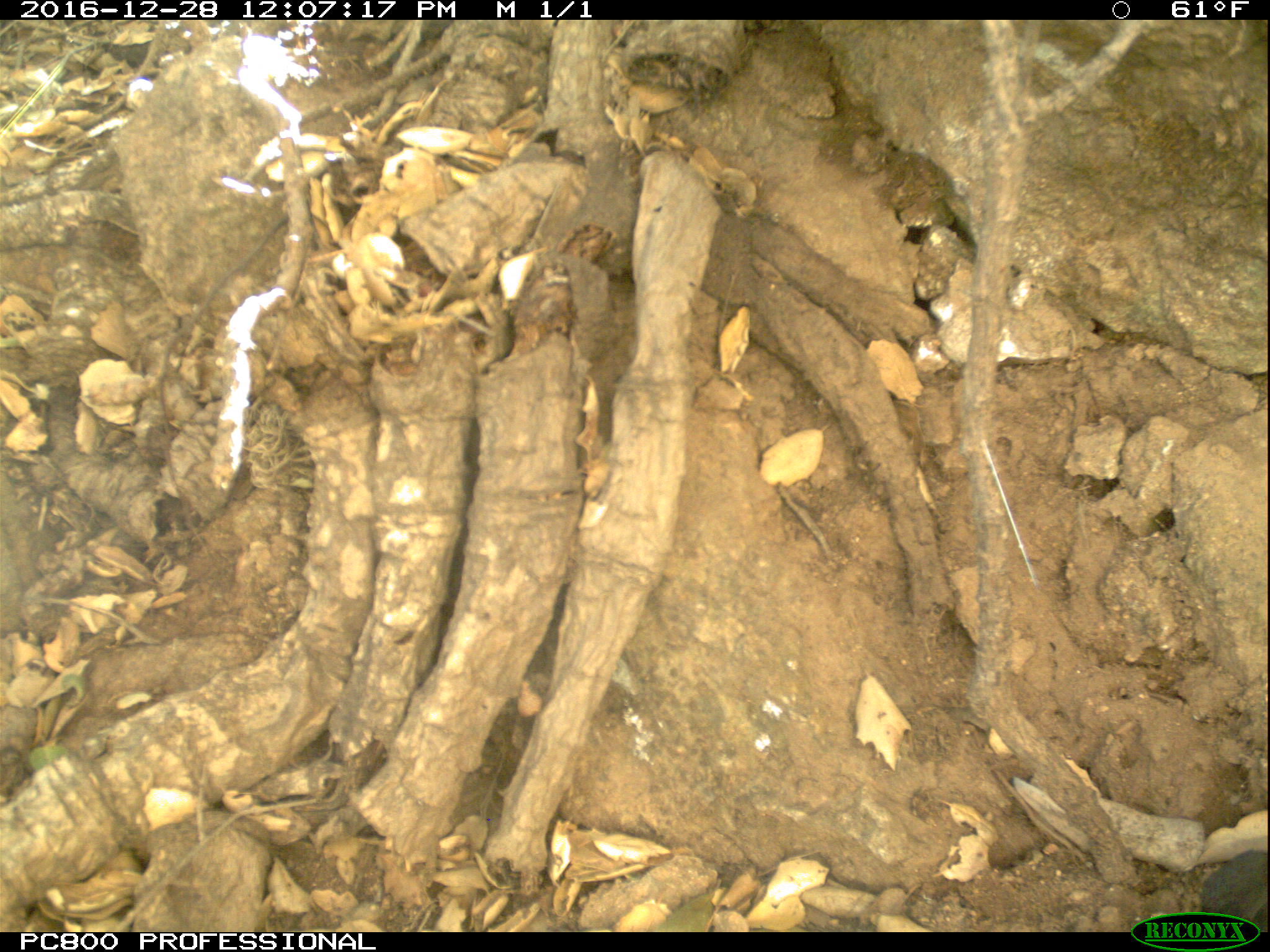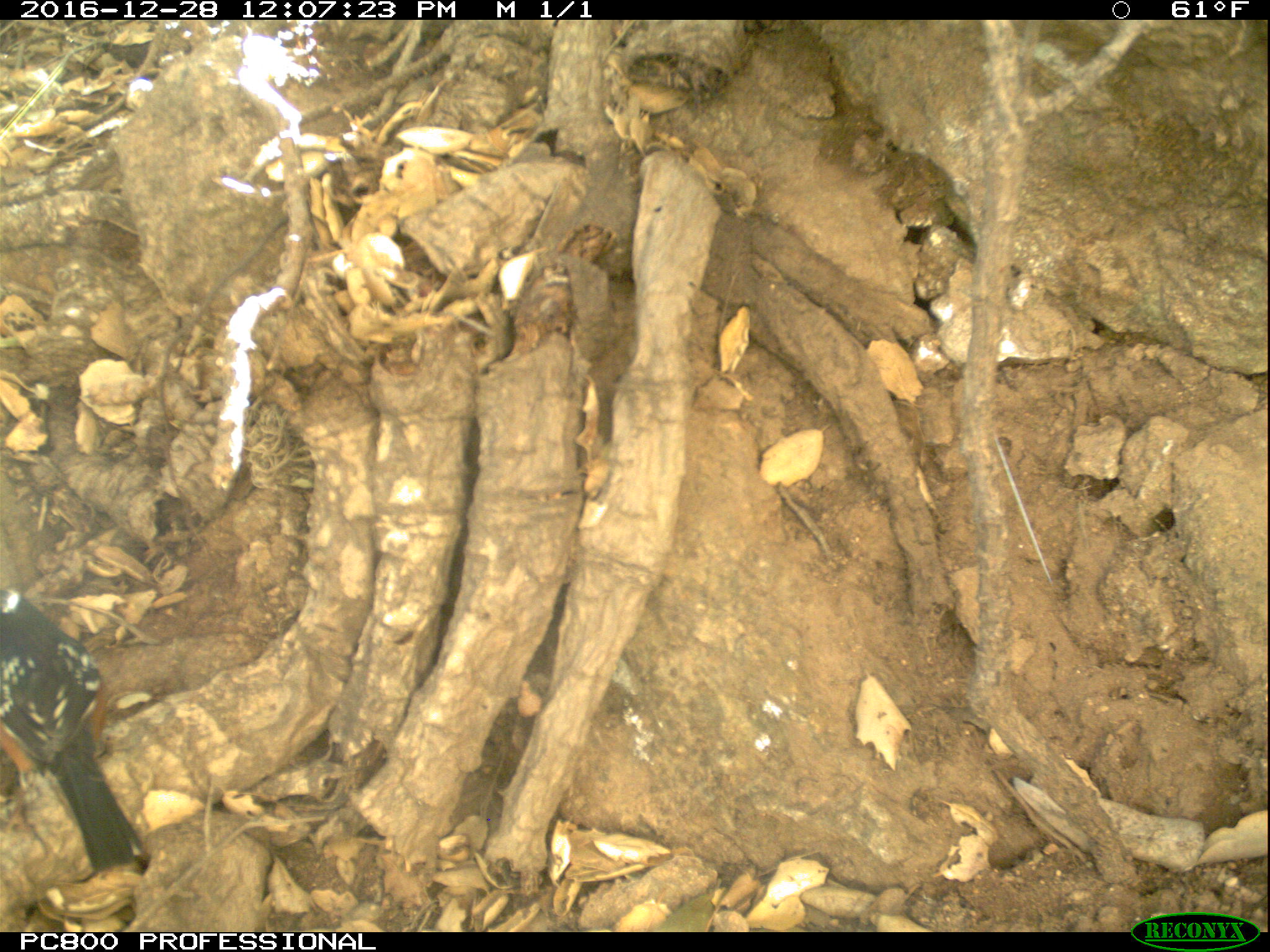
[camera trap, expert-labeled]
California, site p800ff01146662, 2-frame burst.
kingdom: Animalia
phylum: Chordata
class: Aves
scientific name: Aves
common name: bird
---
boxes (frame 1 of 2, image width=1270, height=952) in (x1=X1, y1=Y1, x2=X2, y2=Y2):
bird: (x1=1200, y1=848, x2=1269, y2=933)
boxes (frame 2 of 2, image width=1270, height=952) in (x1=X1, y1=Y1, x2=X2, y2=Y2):
bird: (x1=0, y1=586, x2=148, y2=869)